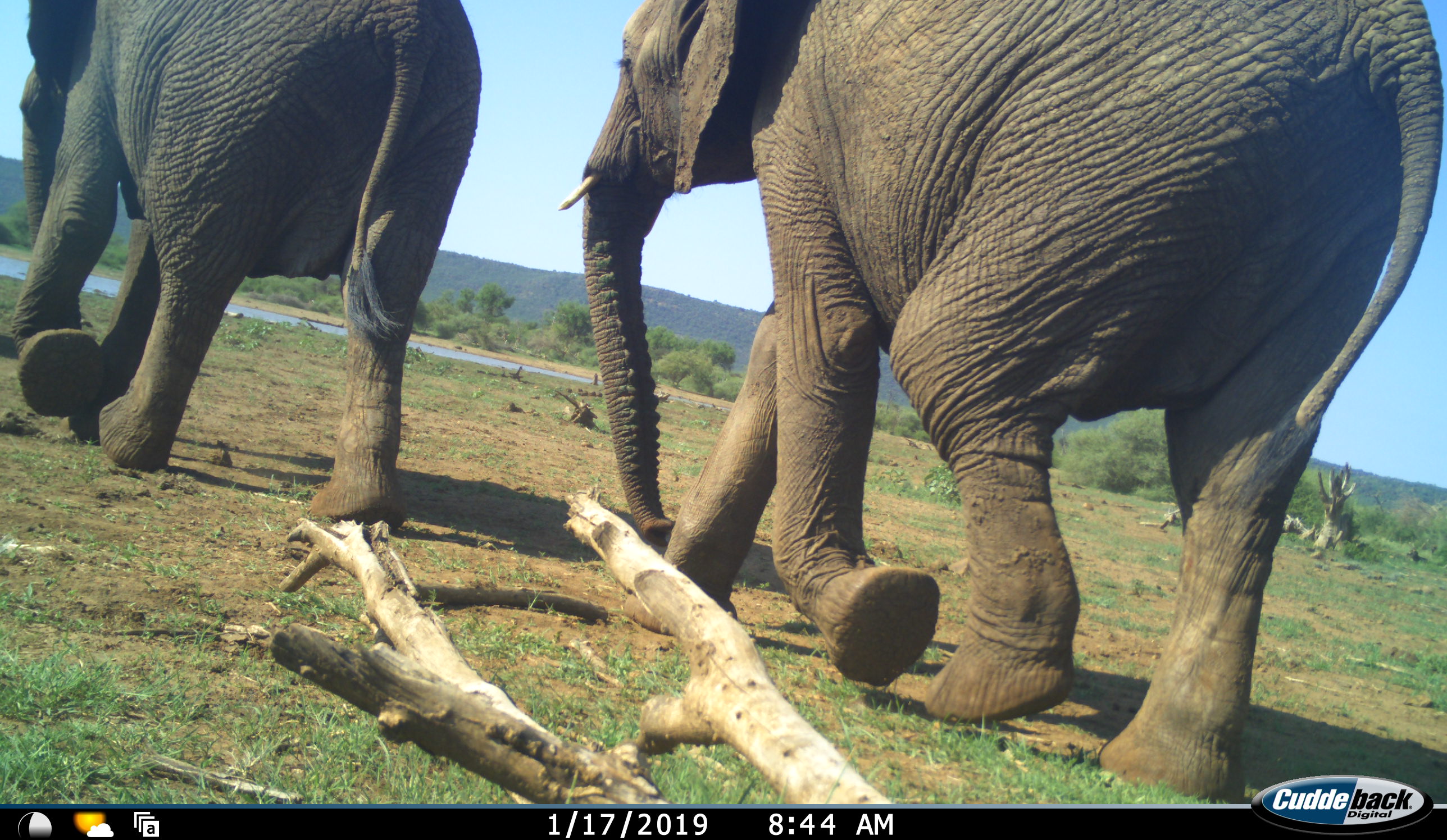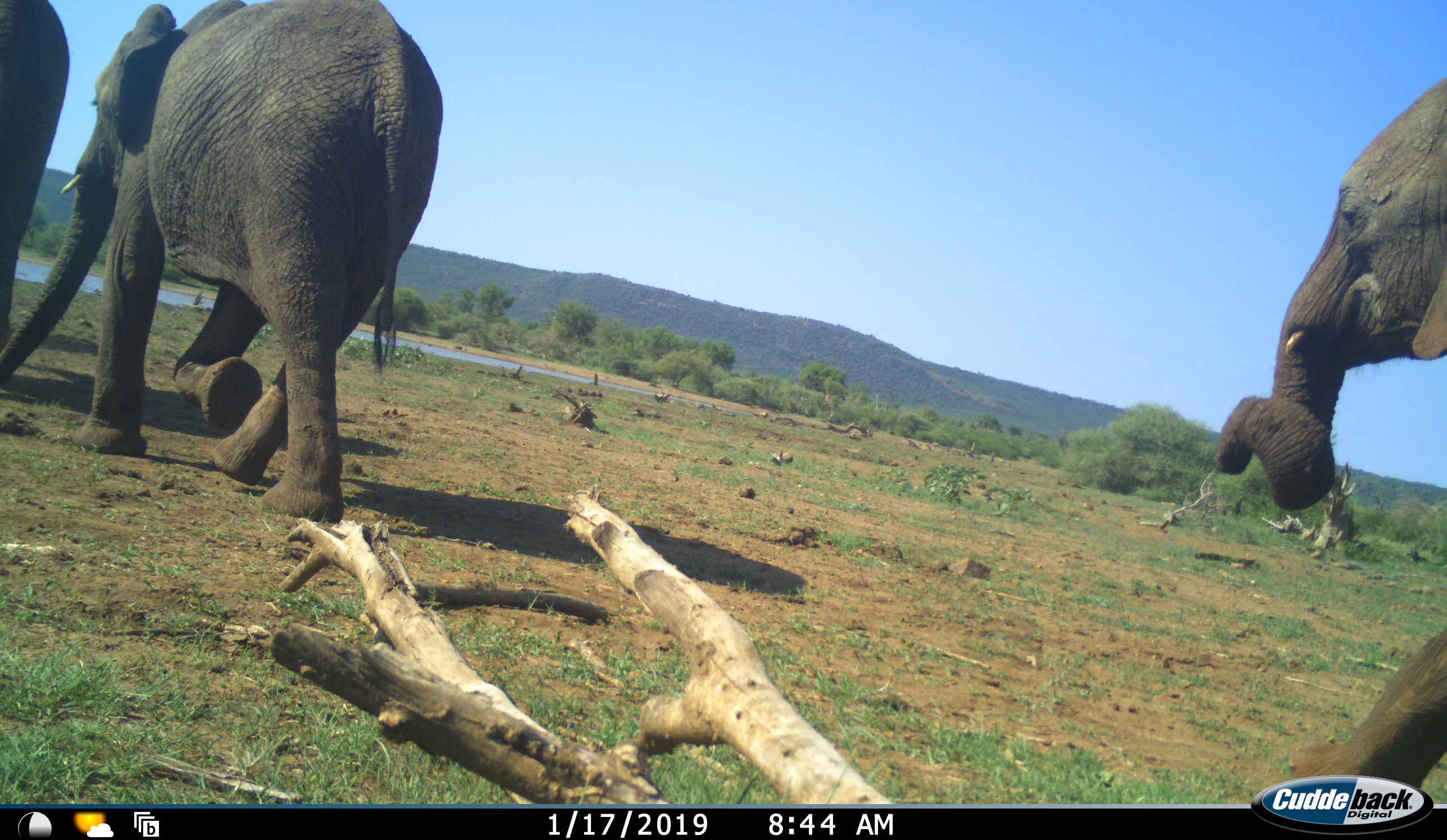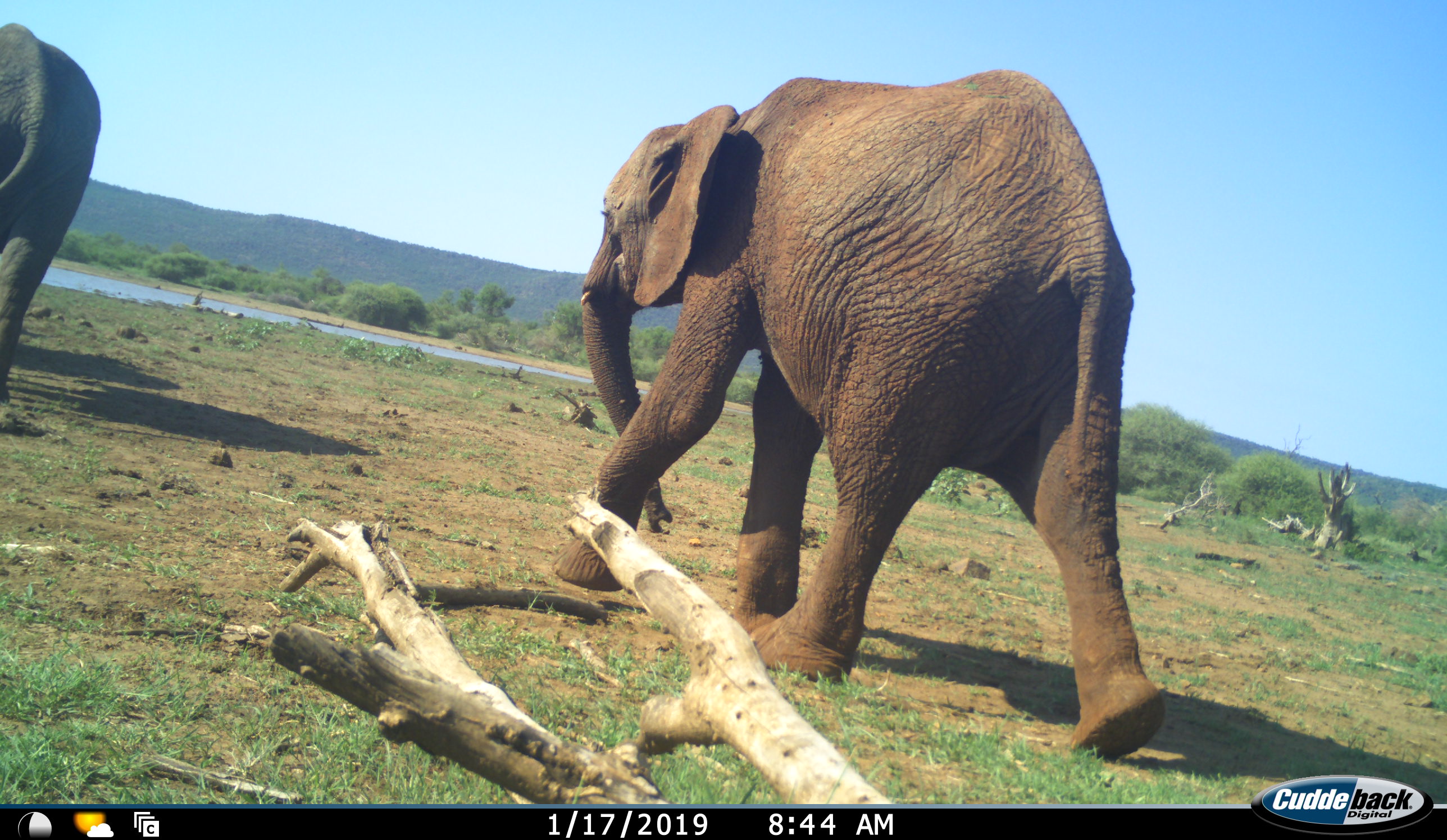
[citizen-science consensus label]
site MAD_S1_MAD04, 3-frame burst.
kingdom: Animalia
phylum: Chordata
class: Mammalia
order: Proboscidea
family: Elephantidae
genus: Loxodonta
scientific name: Loxodonta africana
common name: african bush elephant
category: elephant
Elephant (african bush elephant) (Loxodonta africana), count 3. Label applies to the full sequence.